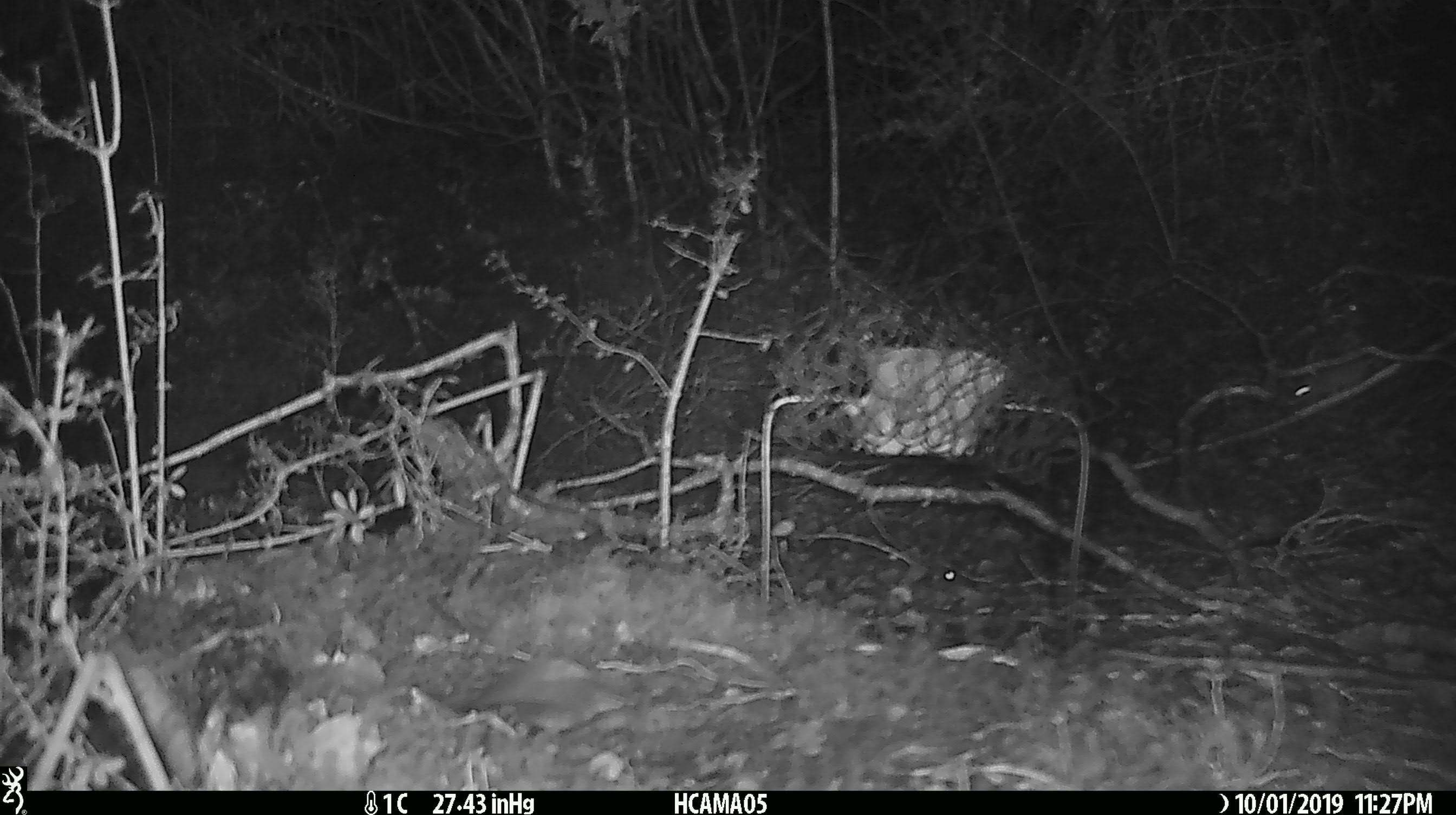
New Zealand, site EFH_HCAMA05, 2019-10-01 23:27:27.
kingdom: Animalia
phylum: Chordata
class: Mammalia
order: Rodentia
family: Muridae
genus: Mus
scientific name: Mus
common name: mouse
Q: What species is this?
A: Mouse (Mus).